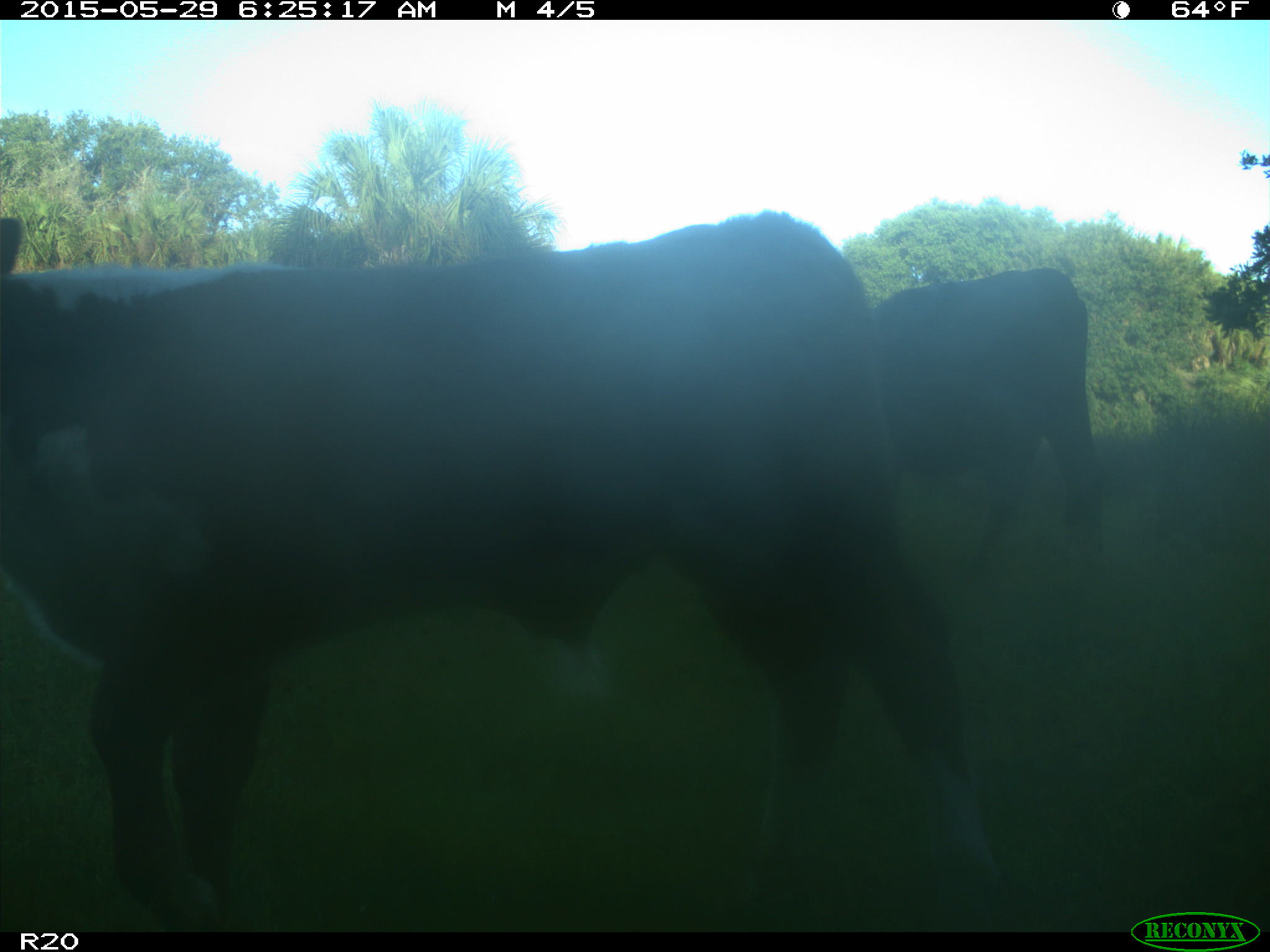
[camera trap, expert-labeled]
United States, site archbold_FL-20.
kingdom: Animalia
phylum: Chordata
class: Mammalia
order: Artiodactyla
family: Bovidae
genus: Bos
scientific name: Bos taurus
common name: domestic cow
Bos taurus (domestic cow).